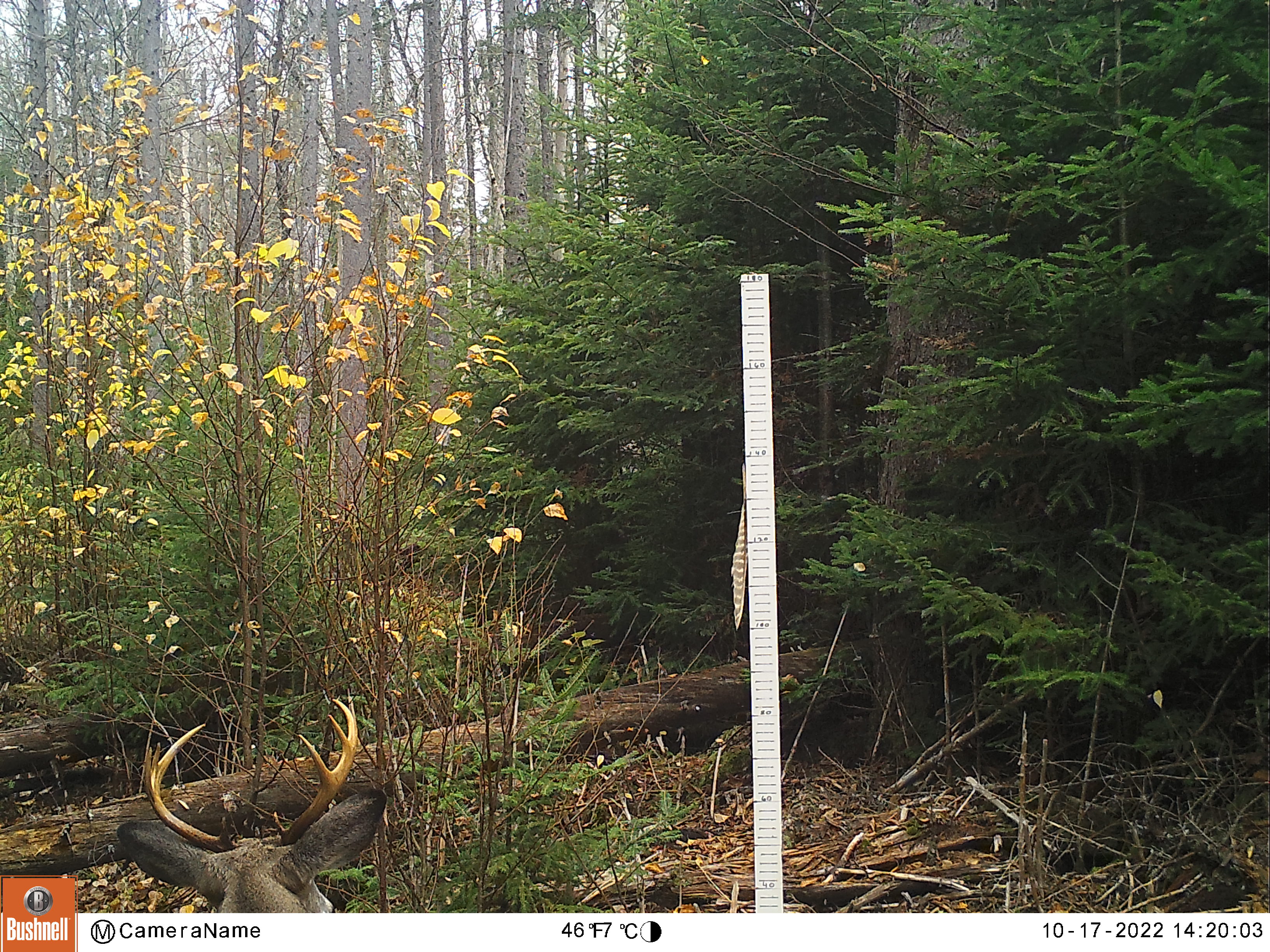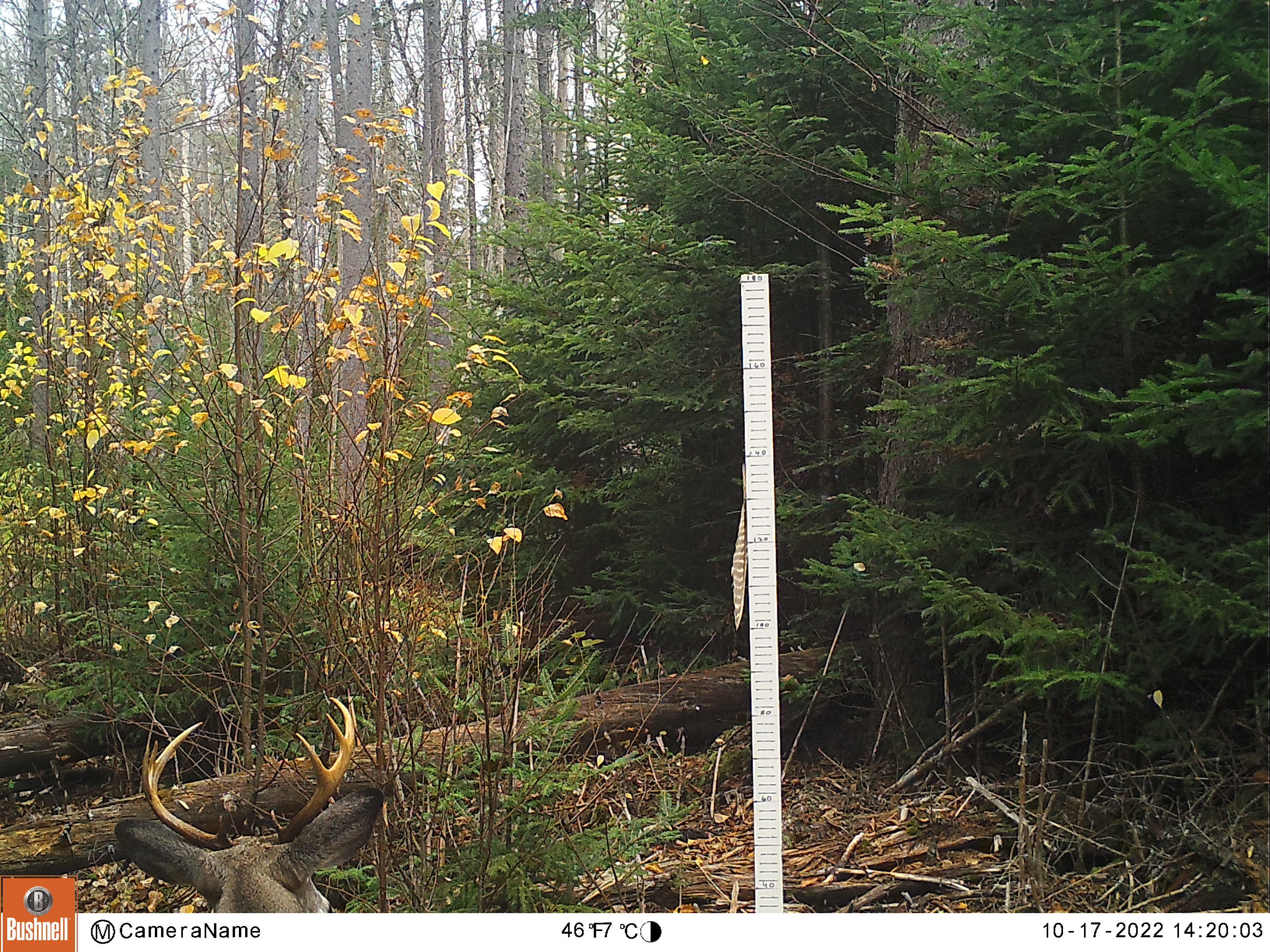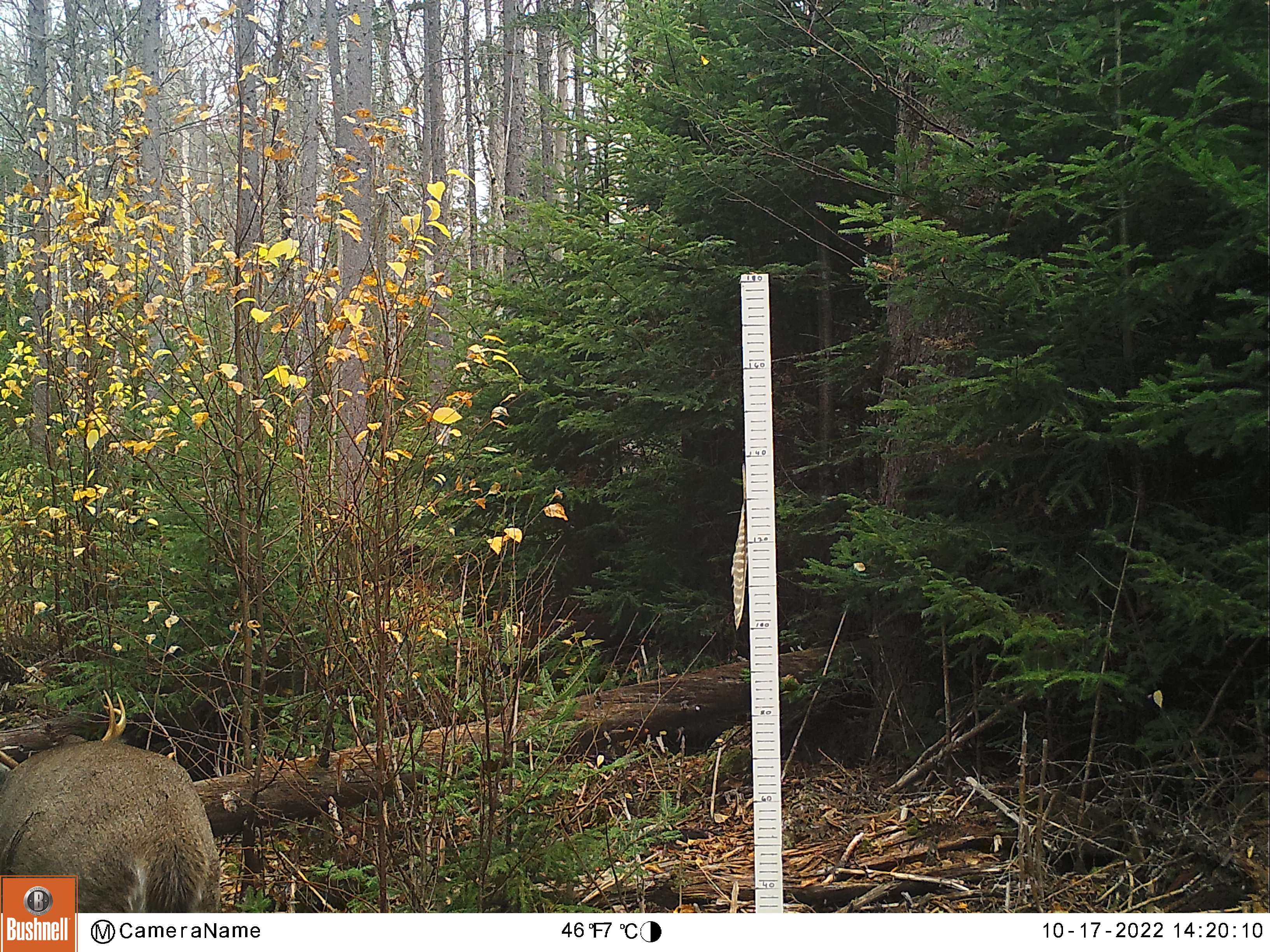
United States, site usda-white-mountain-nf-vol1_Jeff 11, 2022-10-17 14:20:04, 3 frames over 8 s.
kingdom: Animalia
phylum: Chordata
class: Mammalia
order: Artiodactyla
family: Cervidae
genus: Odocoileus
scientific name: Odocoileus virginianus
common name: white-tailed deer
White-tailed deer (Odocoileus virginianus).